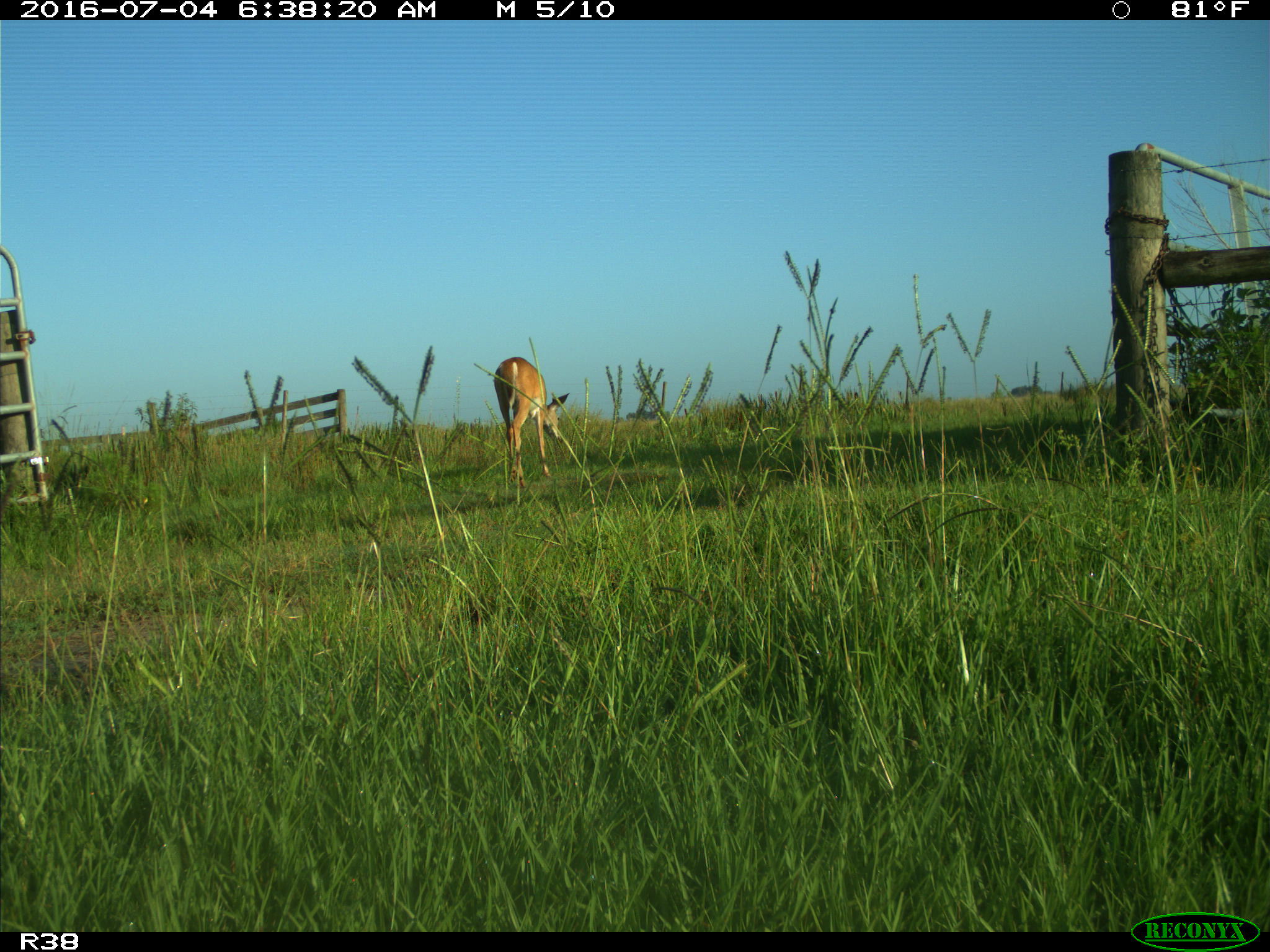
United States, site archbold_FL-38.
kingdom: Animalia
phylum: Chordata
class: Mammalia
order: Artiodactyla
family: Cervidae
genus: Odocoileus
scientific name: Odocoileus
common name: deer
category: unidentified deer